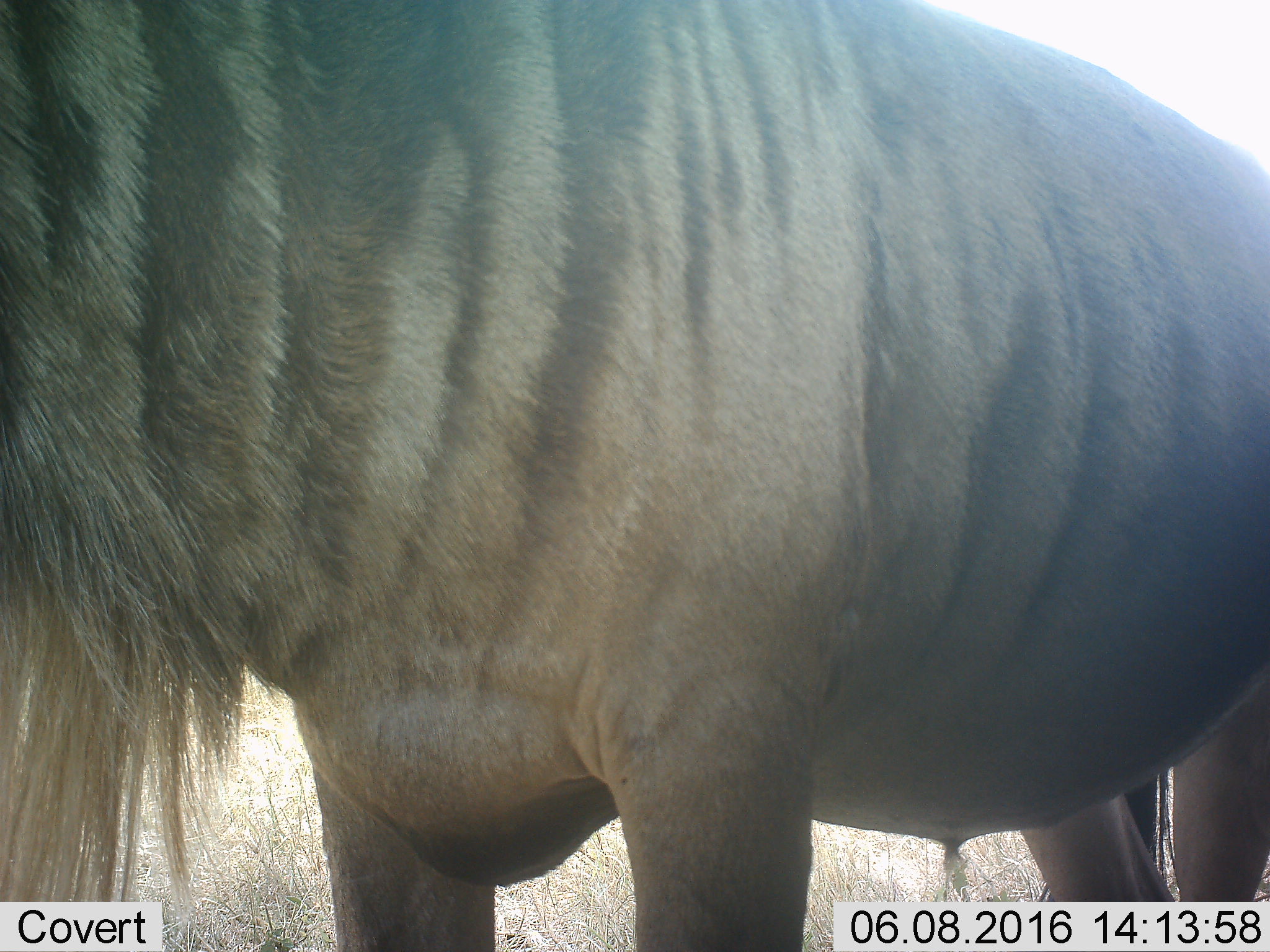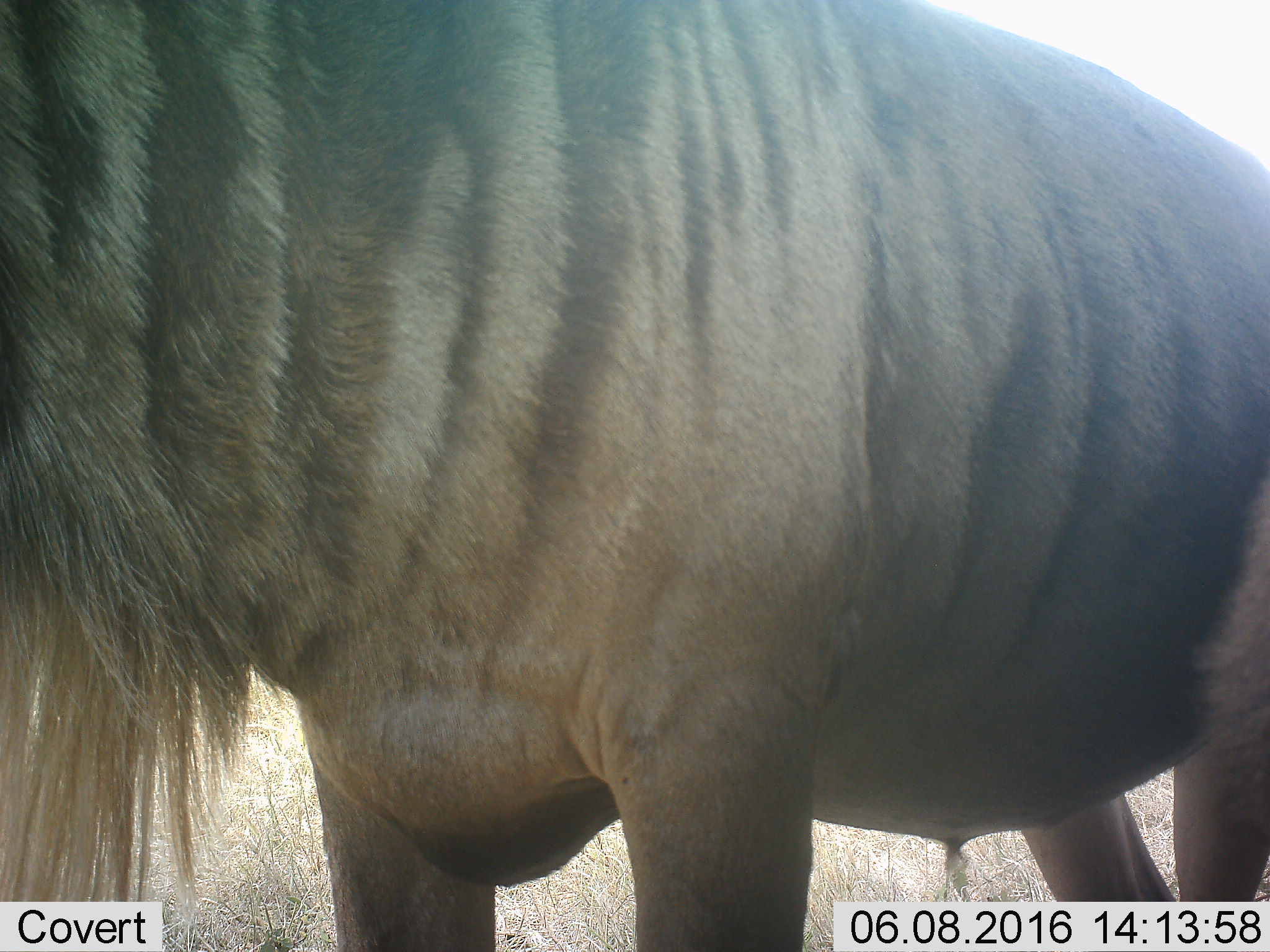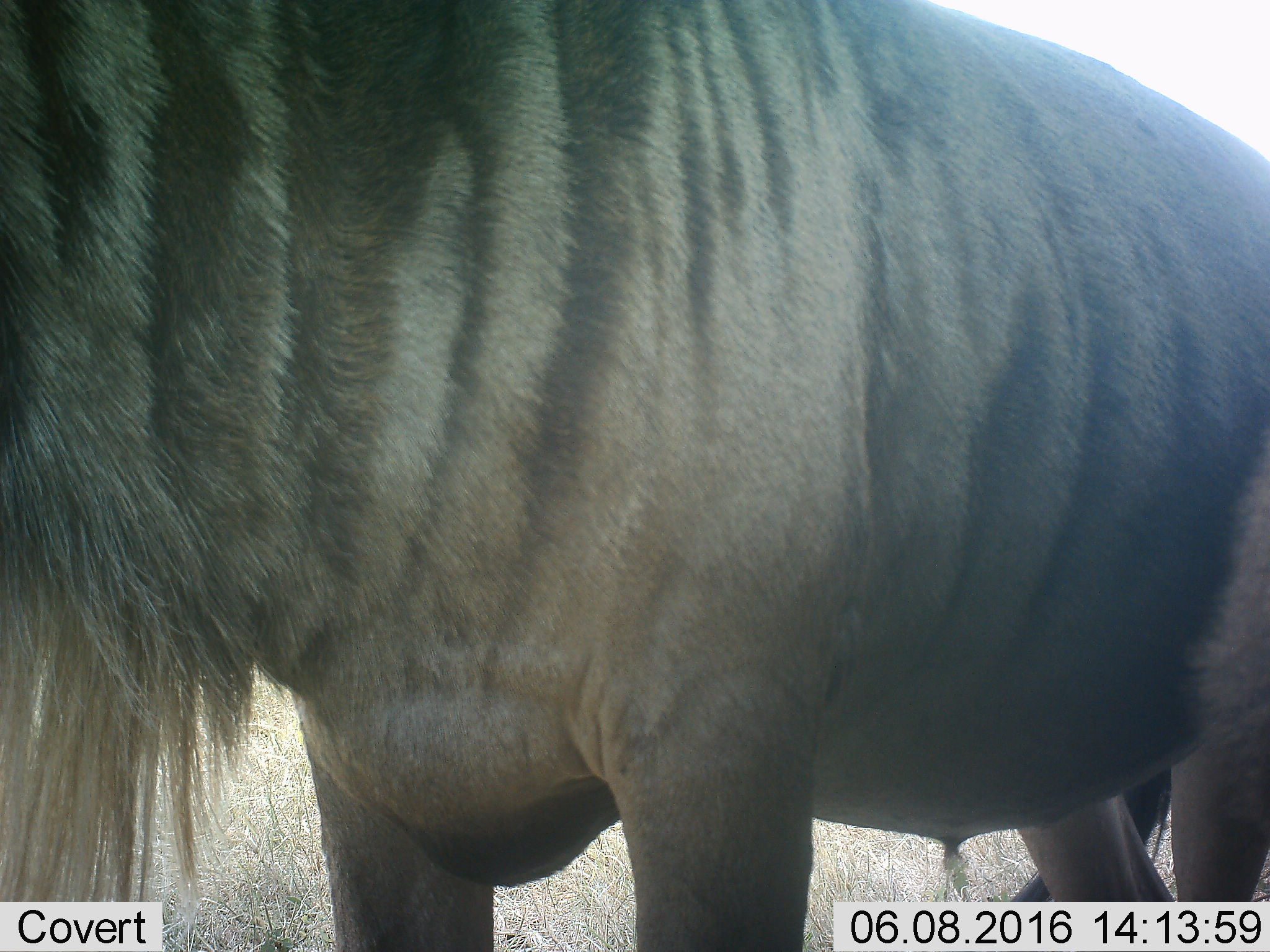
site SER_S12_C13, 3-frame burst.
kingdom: Animalia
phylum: Chordata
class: Mammalia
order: Artiodactyla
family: Bovidae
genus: Connochaetes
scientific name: Connochaetes taurinus taurinus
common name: blue wildebeest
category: wildebeestblue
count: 1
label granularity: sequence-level